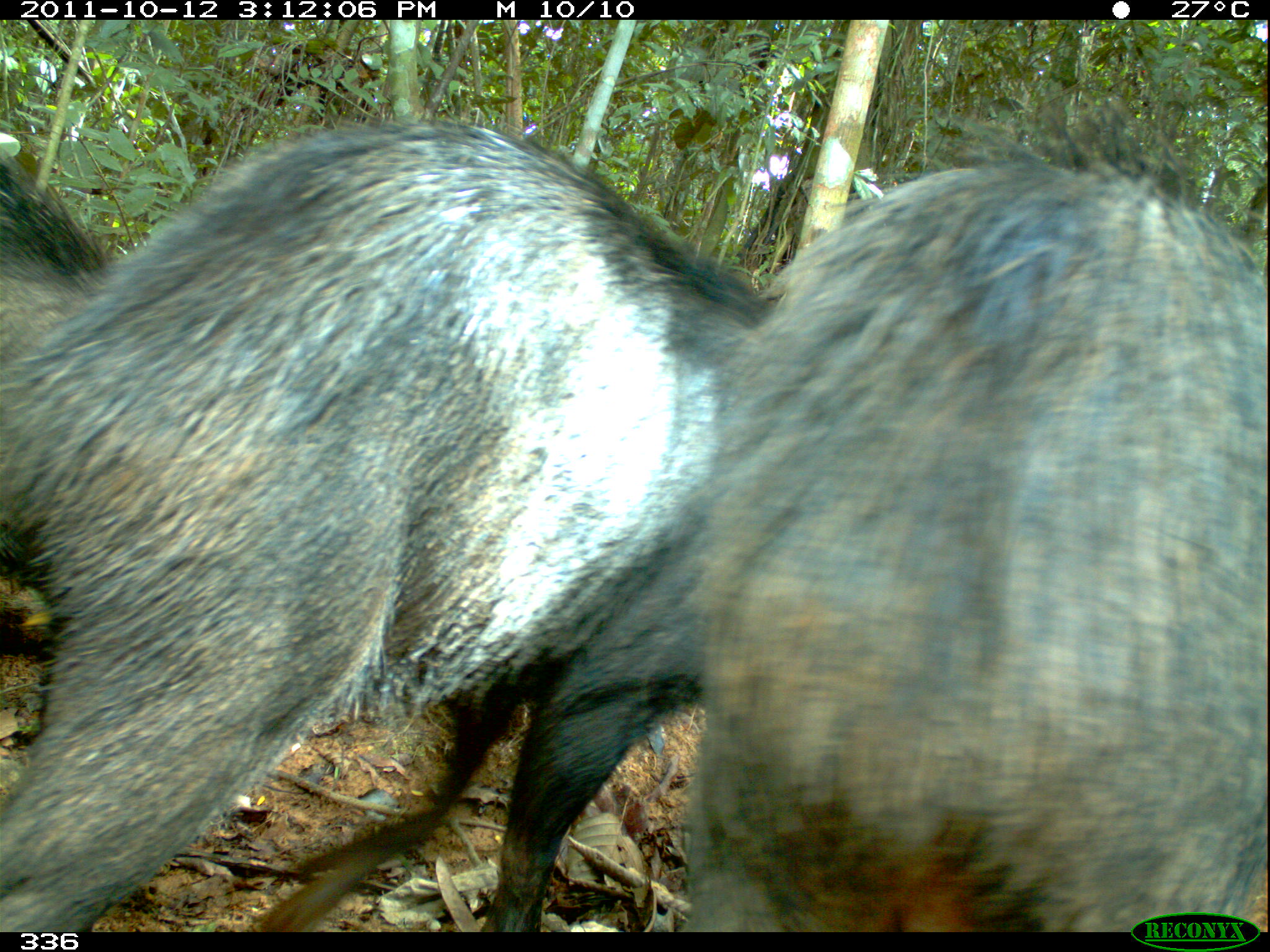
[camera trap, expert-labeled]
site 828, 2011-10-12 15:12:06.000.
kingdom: Animalia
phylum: Chordata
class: Mammalia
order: Artiodactyla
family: Tayassuidae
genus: Tayassu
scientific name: Tayassu pecari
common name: white-lipped peccary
Tayassu pecari (white-lipped peccary).